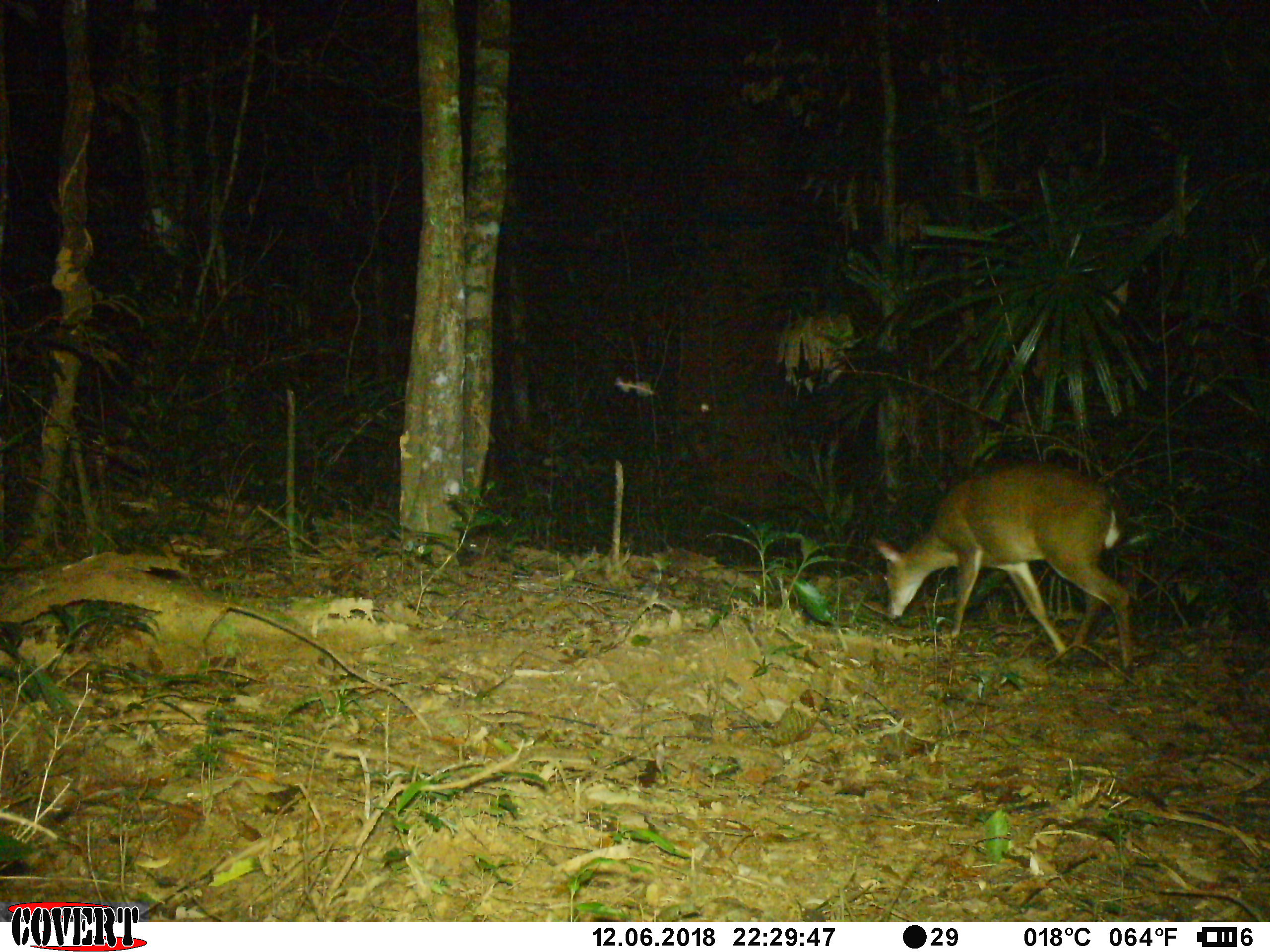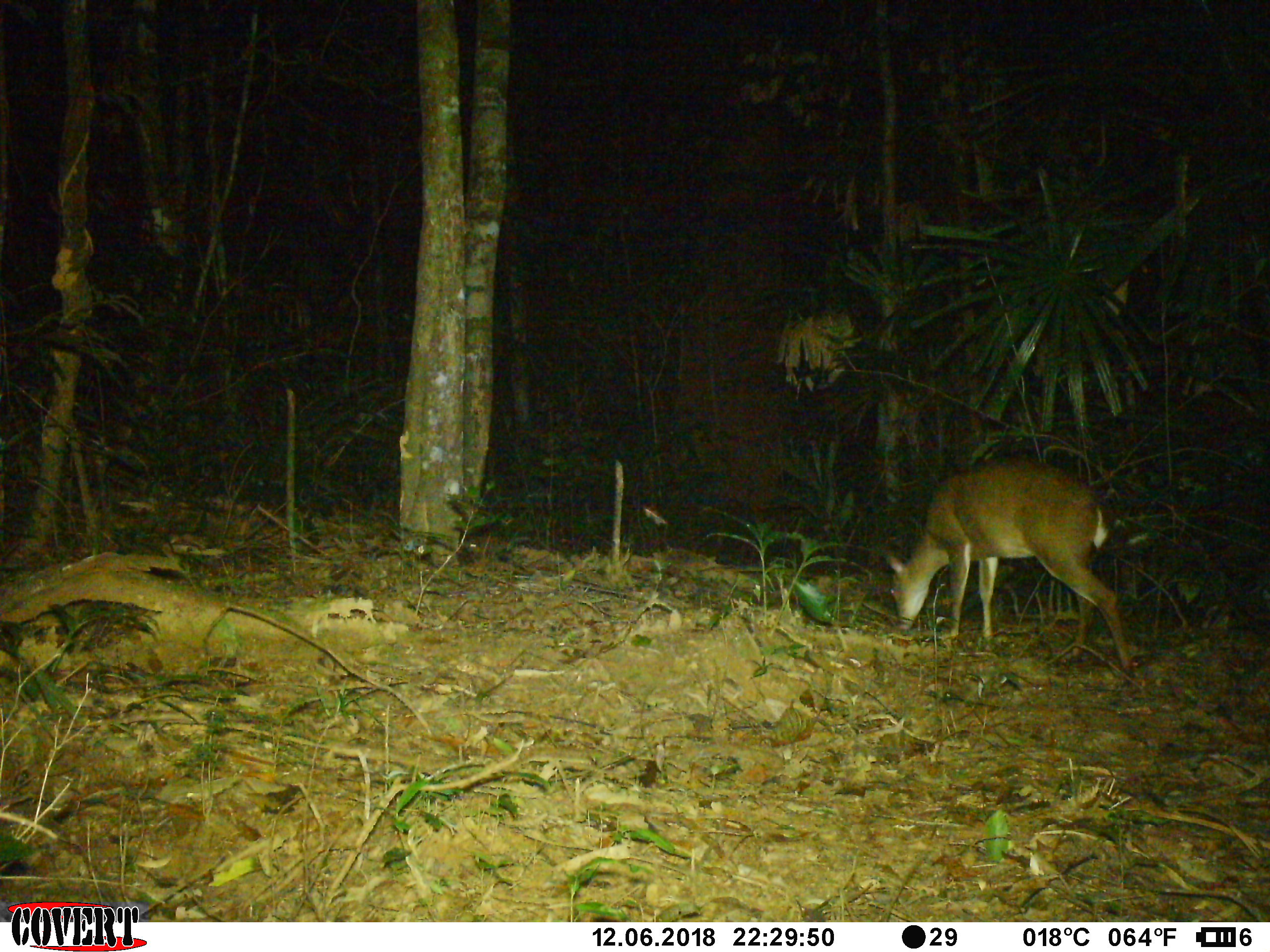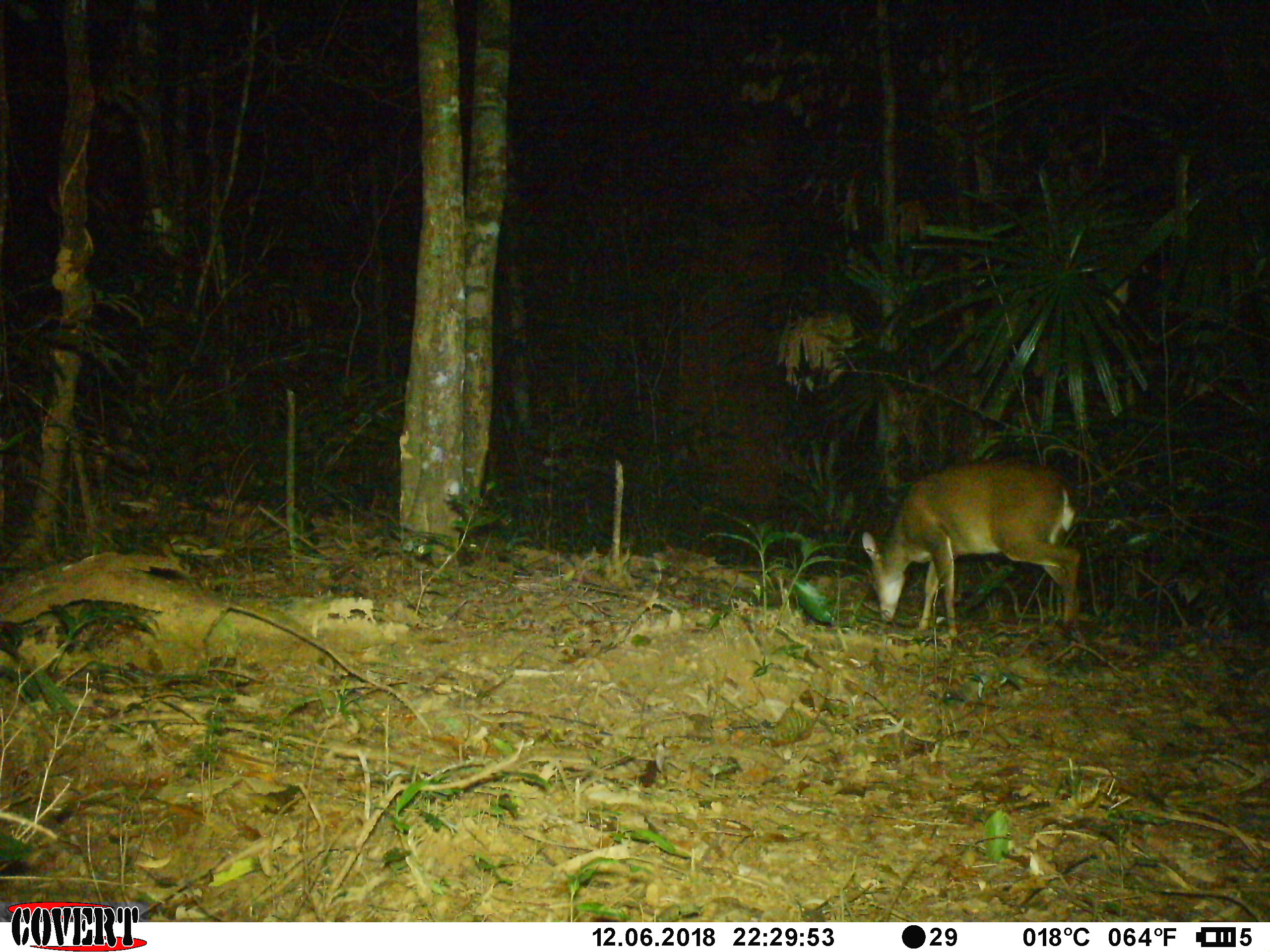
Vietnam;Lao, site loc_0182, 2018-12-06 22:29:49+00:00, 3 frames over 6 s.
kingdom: Animalia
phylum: Chordata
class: Mammalia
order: Artiodactyla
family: Cervidae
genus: Muntiacus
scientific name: Muntiacus vuquangensis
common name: large-antlered muntjac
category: large antlered muntjac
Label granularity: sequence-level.